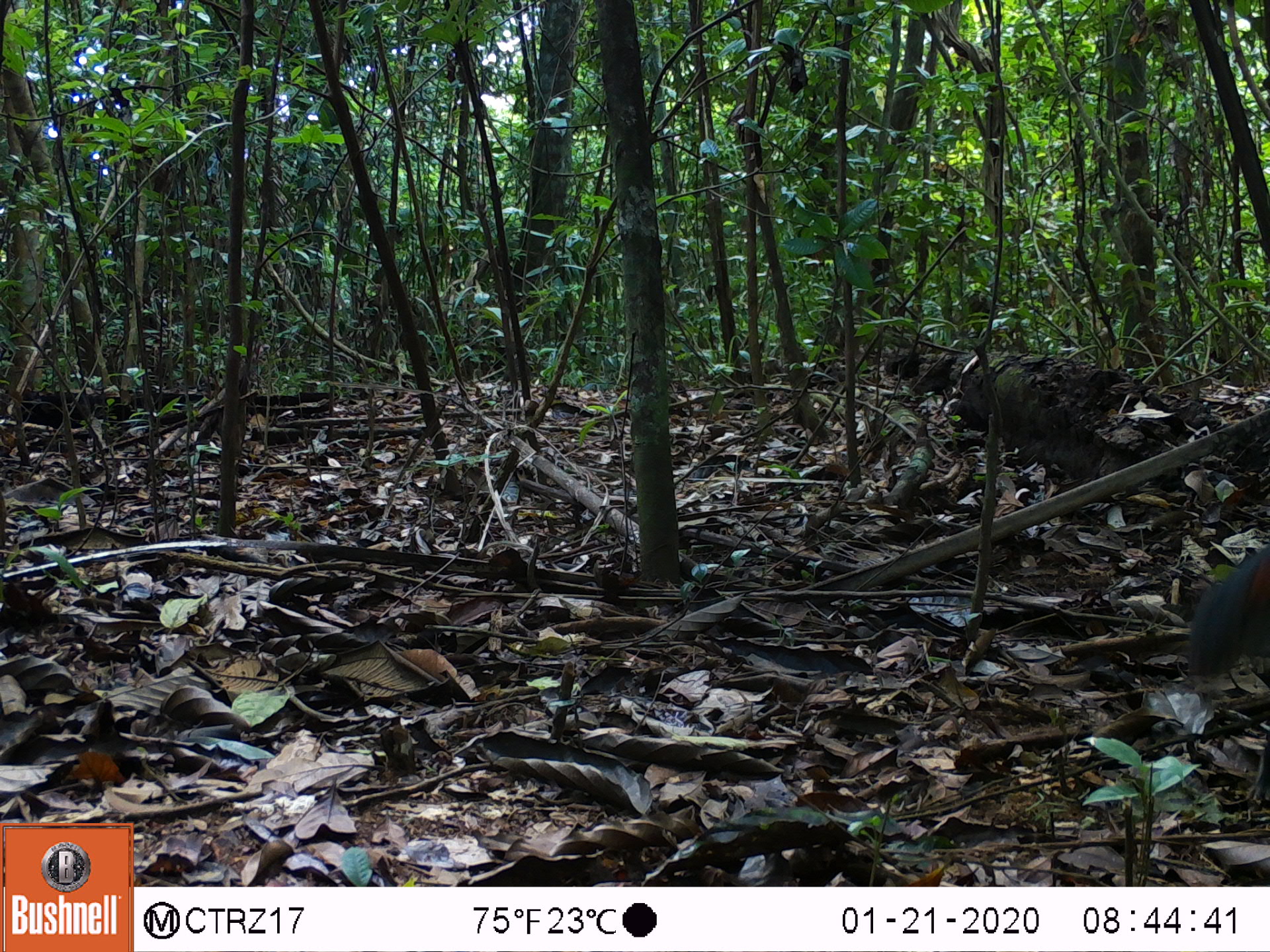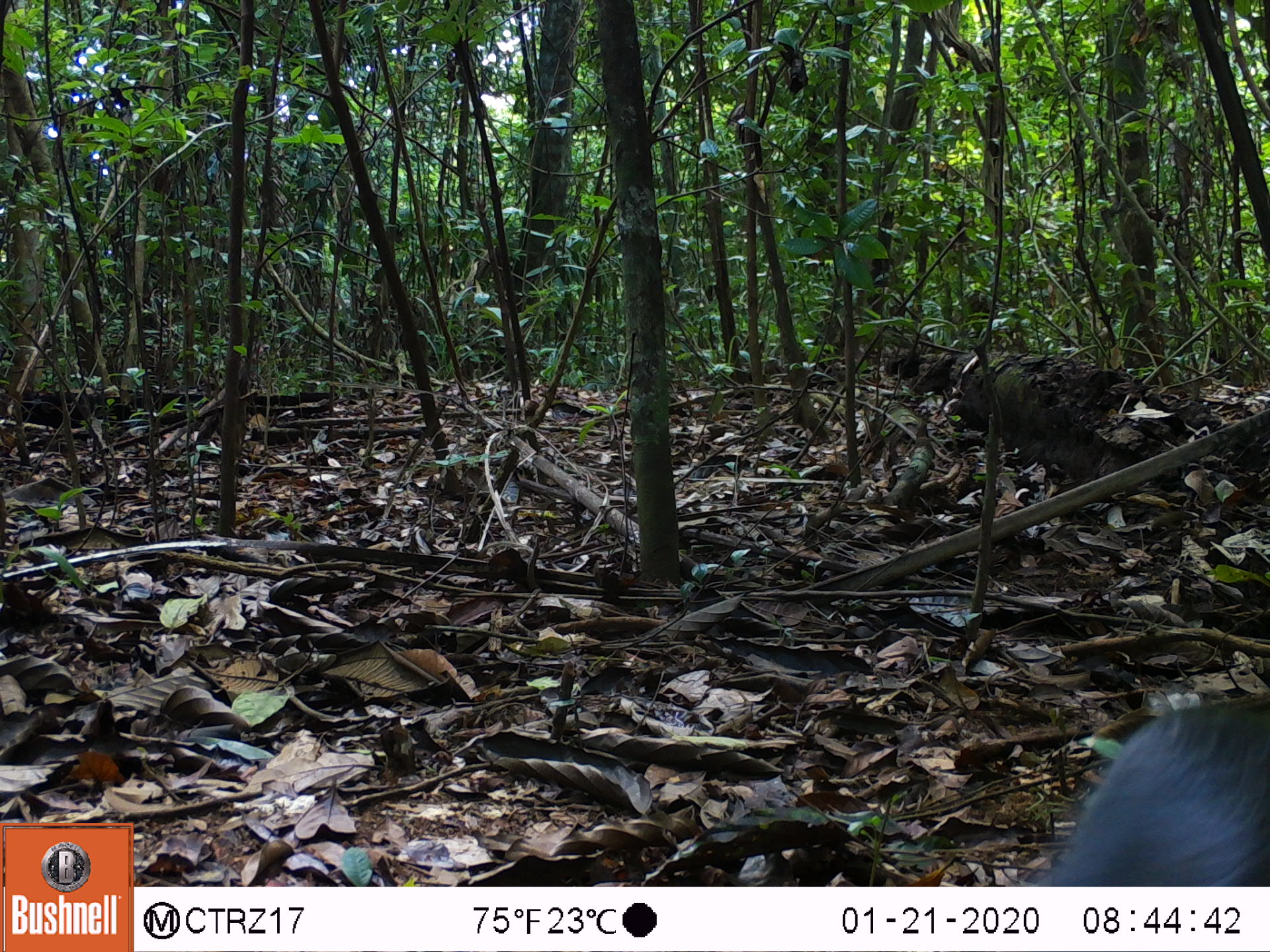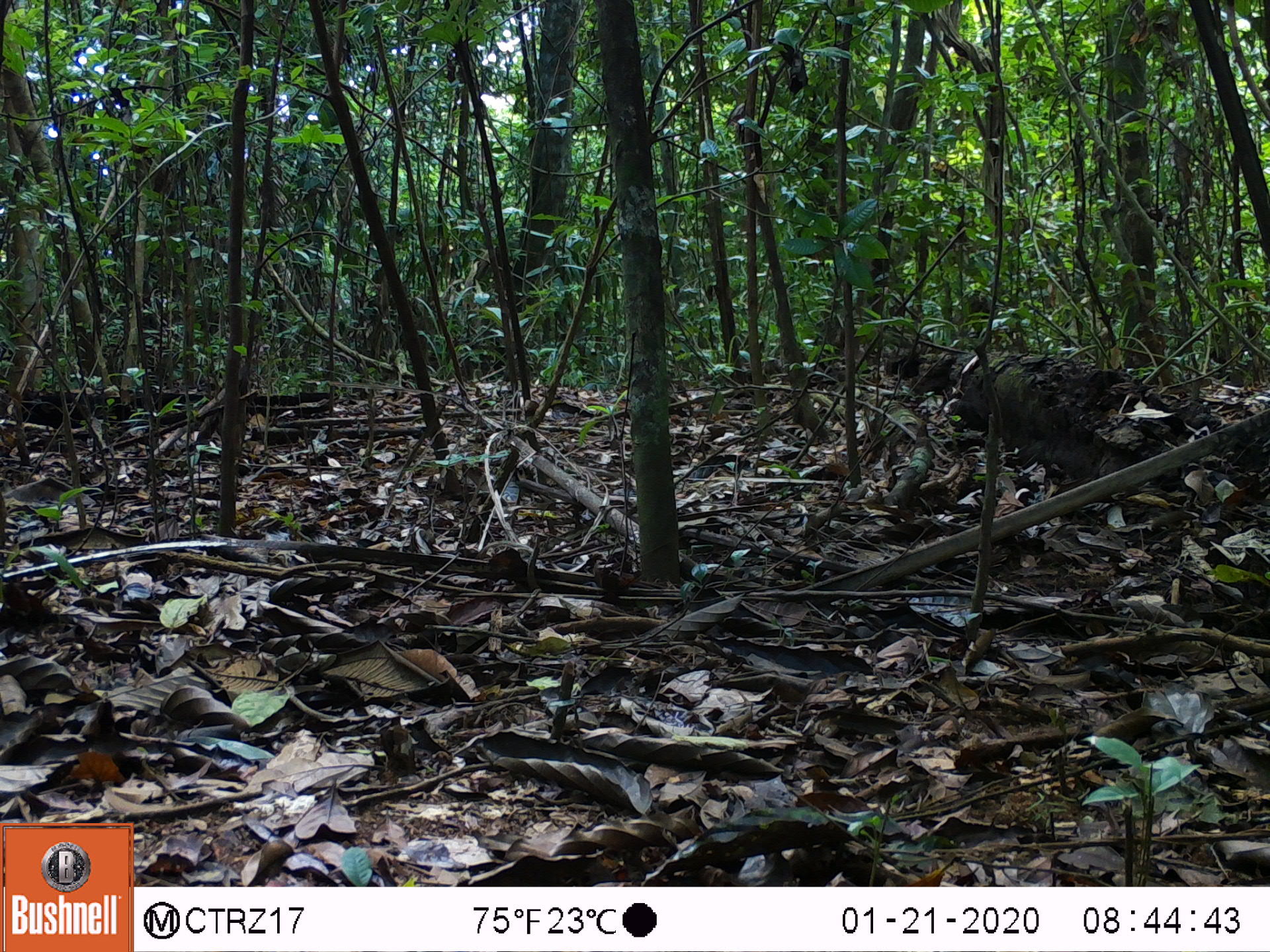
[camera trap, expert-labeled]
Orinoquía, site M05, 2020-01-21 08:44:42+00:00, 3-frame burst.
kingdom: Animalia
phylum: Chordata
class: Mammalia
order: Rodentia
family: Dasyproctidae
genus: Dasyprocta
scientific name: Dasyprocta fuliginosa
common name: black agouti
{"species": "black agouti (Dasyprocta fuliginosa)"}